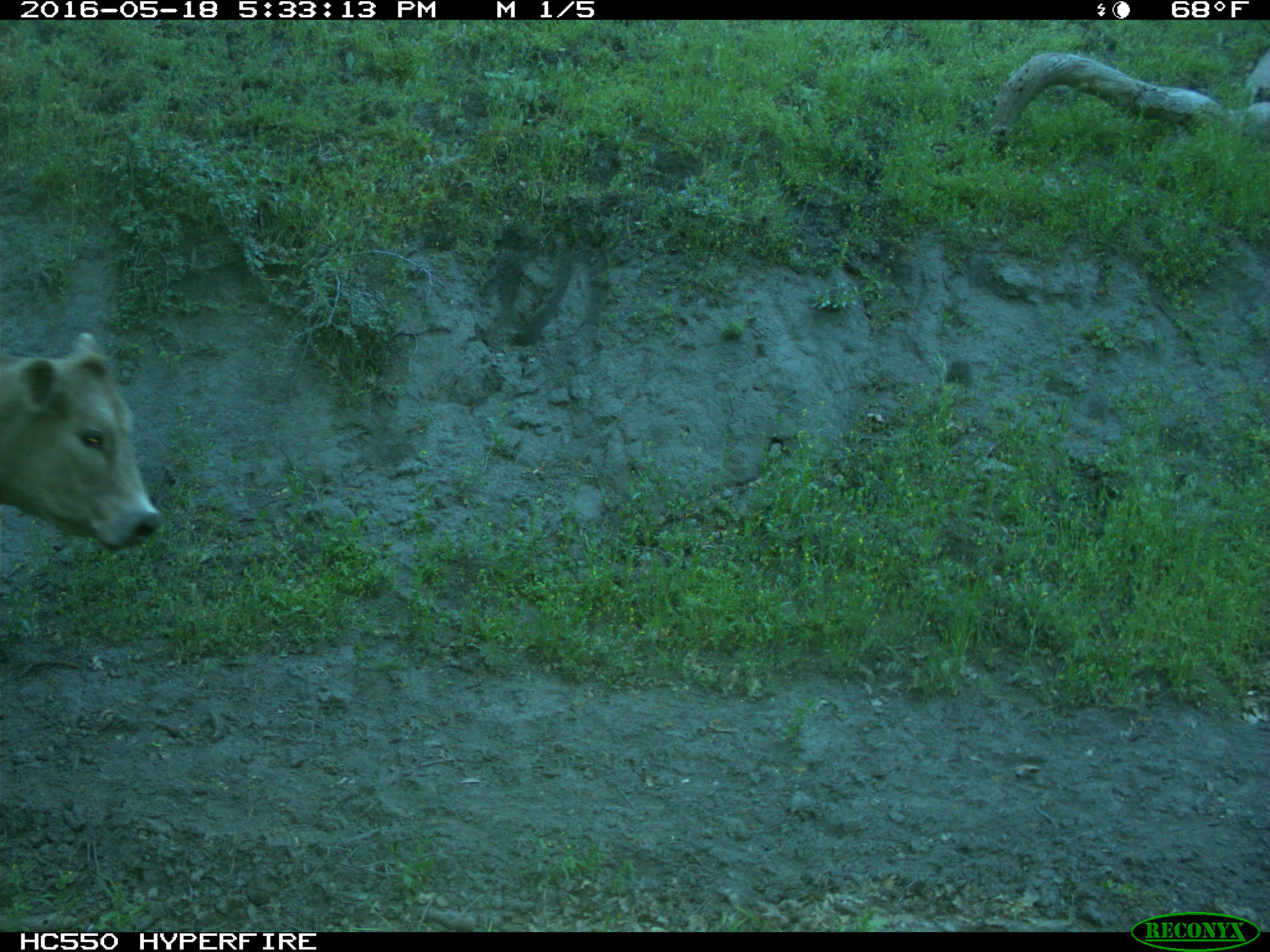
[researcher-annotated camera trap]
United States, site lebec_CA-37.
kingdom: Animalia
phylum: Chordata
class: Mammalia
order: Artiodactyla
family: Bovidae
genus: Bos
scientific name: Bos taurus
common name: domestic cow